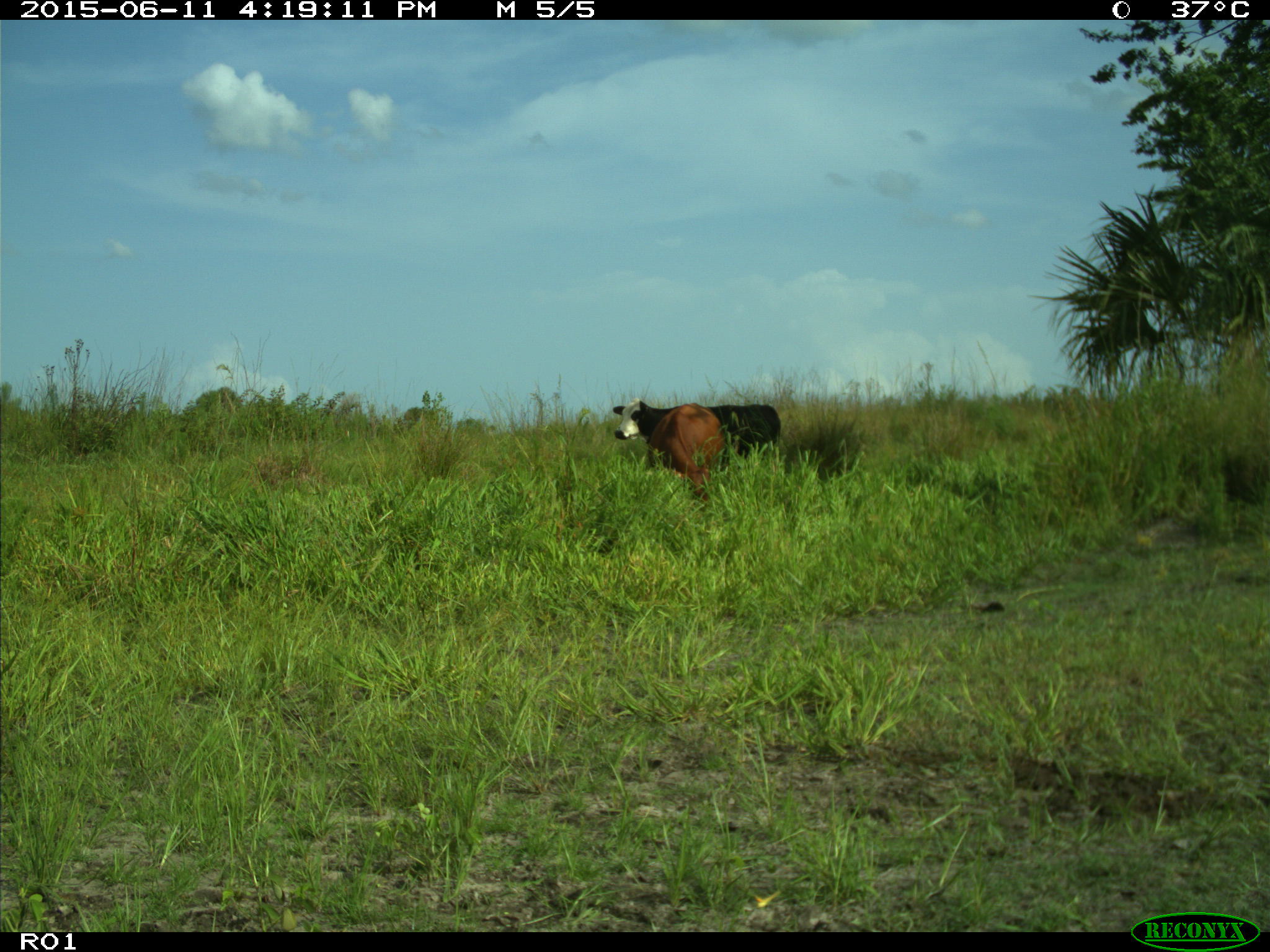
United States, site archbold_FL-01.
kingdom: Animalia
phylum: Chordata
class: Mammalia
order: Artiodactyla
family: Bovidae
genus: Bos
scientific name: Bos taurus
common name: domestic cow